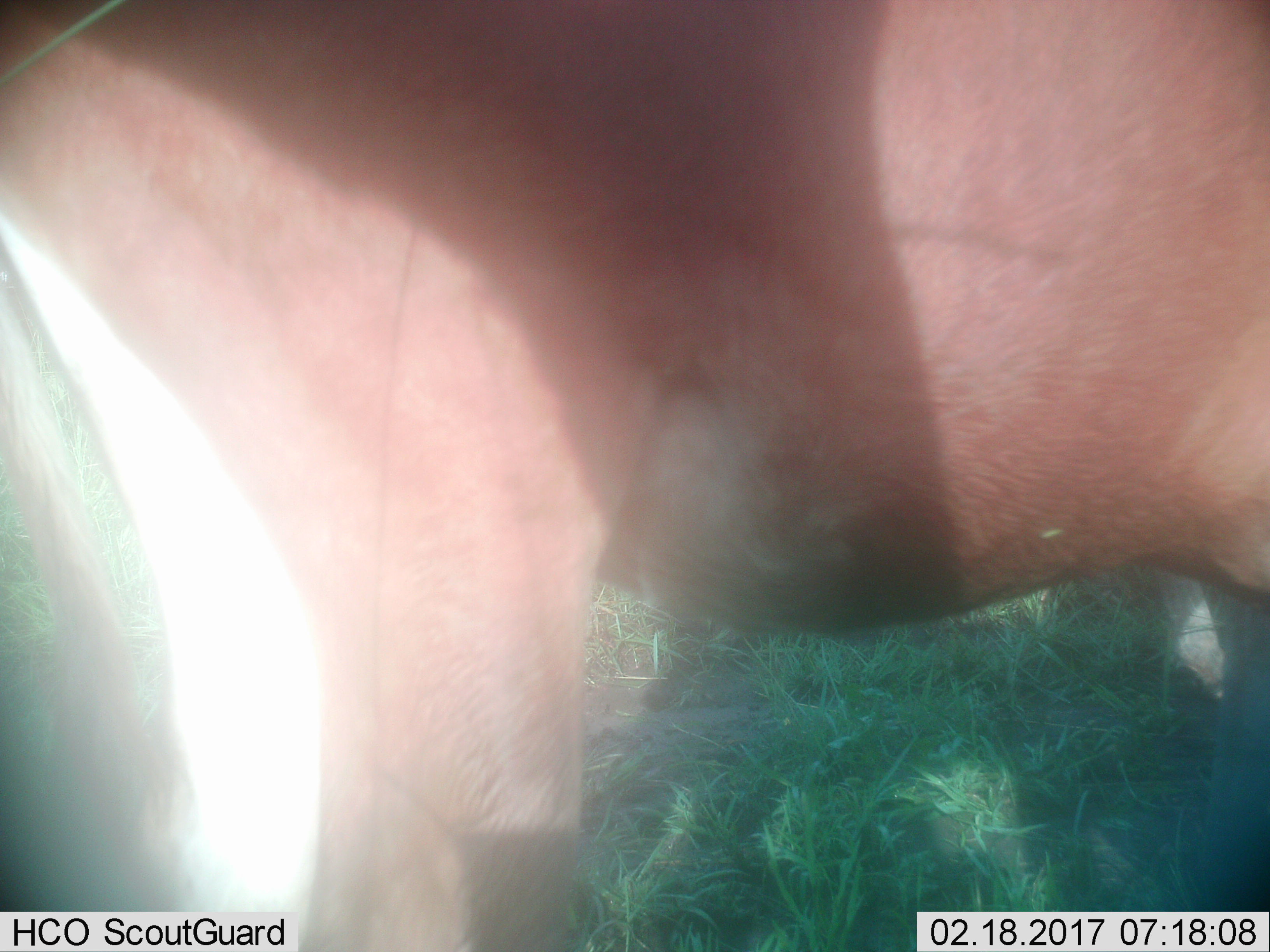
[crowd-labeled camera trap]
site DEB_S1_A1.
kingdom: Animalia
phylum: Chordata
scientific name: Vertebrata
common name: domestic animal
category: domesticanimal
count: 1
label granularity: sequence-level